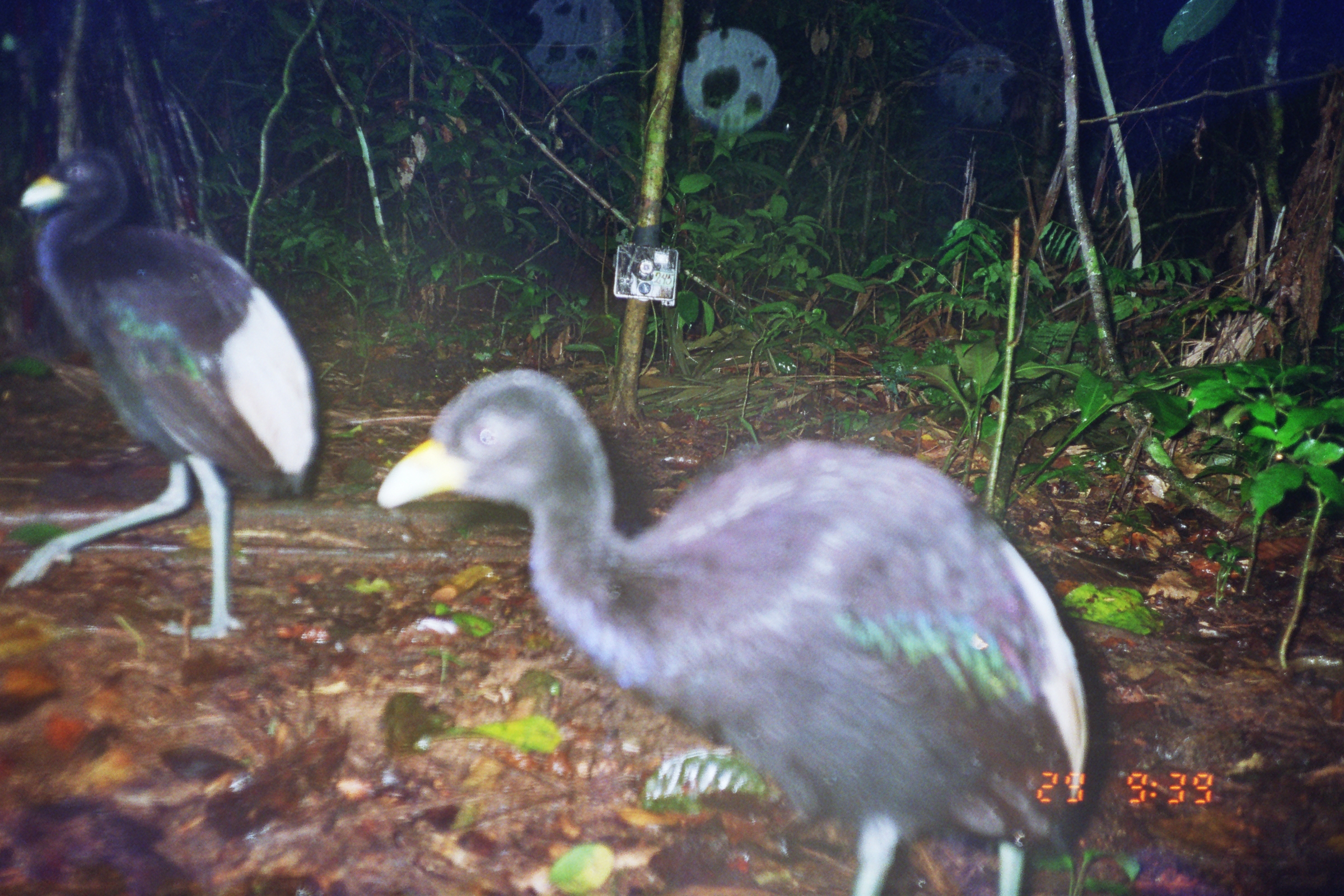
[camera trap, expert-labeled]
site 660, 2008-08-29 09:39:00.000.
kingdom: Animalia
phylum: Chordata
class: Aves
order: Gruiformes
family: Psophiidae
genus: Psophia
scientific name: Psophia leucoptera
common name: pale-winged trumpeter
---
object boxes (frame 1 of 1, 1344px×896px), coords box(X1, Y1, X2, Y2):
psophia leucoptera: box(376, 369, 1084, 894); box(5, 142, 315, 635)